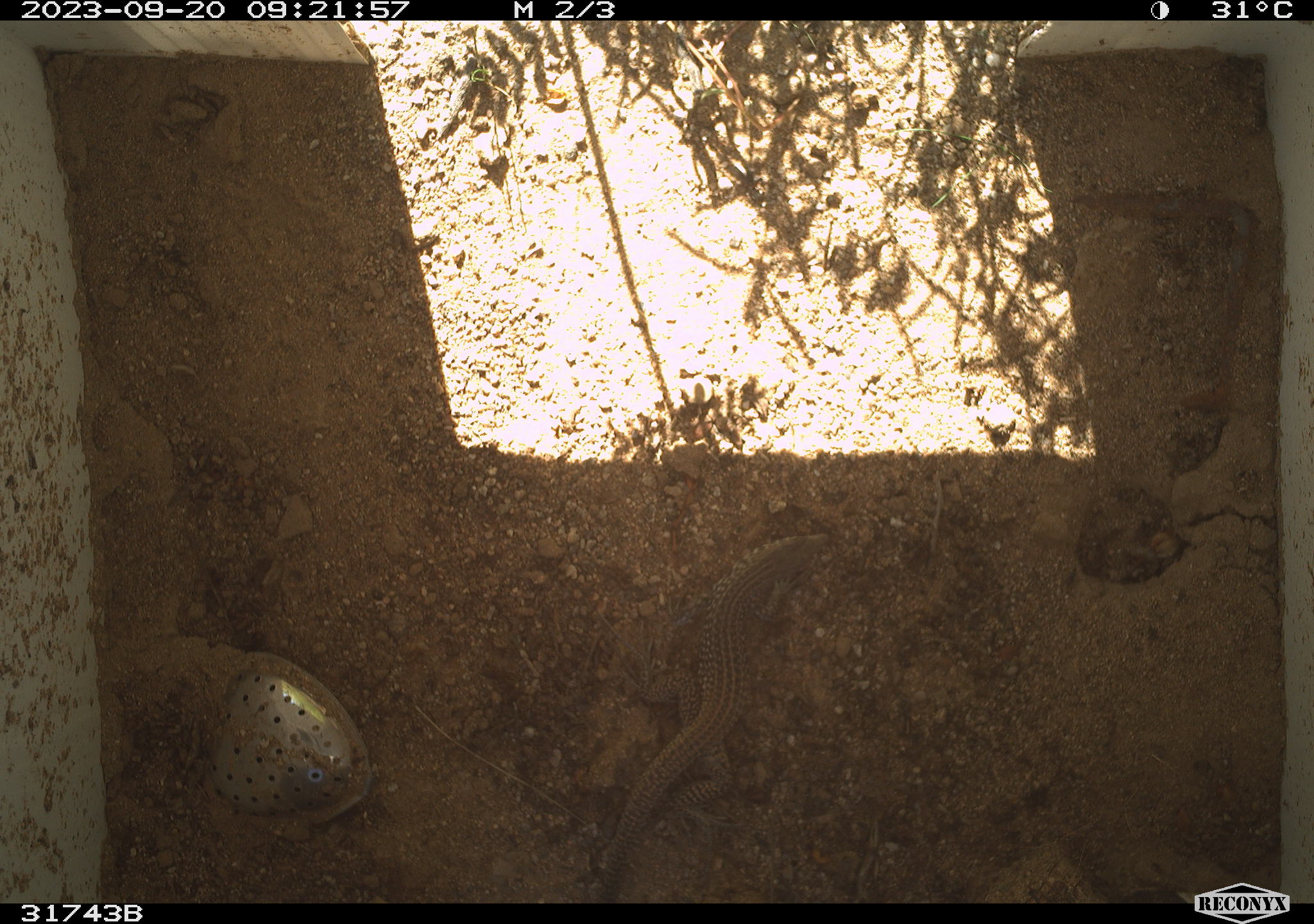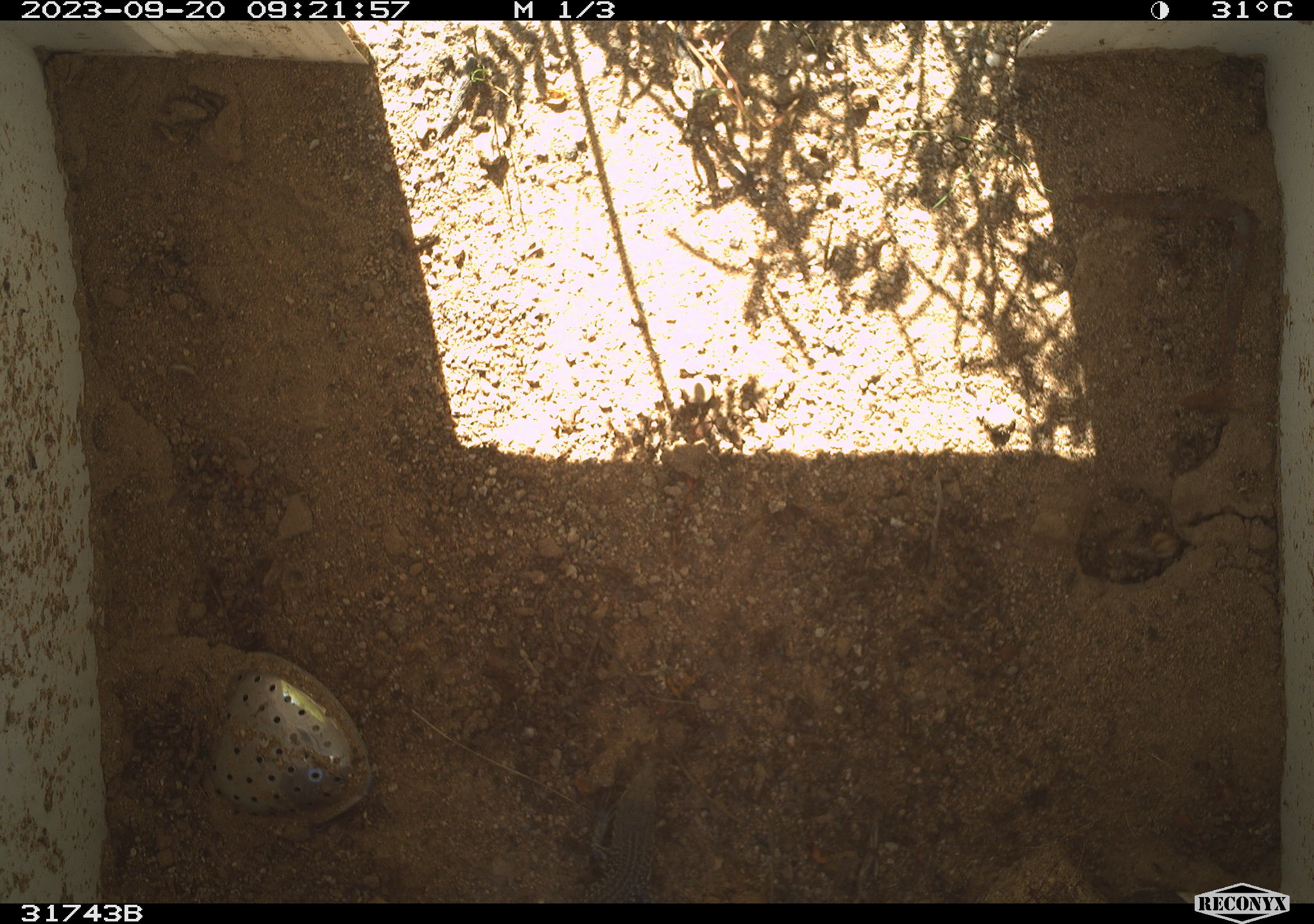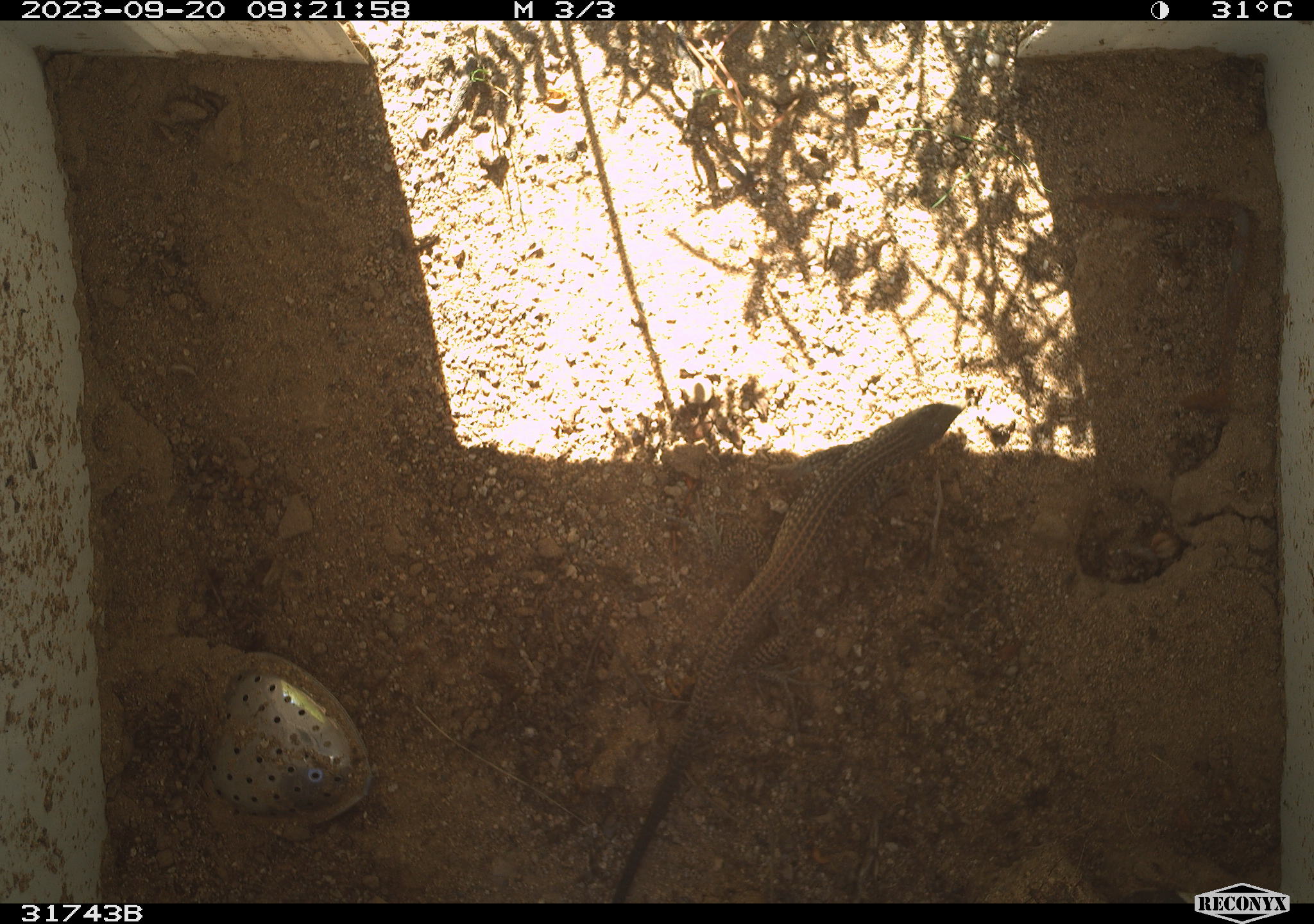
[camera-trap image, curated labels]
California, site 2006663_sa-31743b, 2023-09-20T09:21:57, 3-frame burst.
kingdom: Animalia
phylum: Chordata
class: Reptilia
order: Squamata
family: Teiidae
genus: Aspidoscelis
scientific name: Aspidoscelis tigris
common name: western whiptail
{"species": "western whiptail (Aspidoscelis tigris)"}